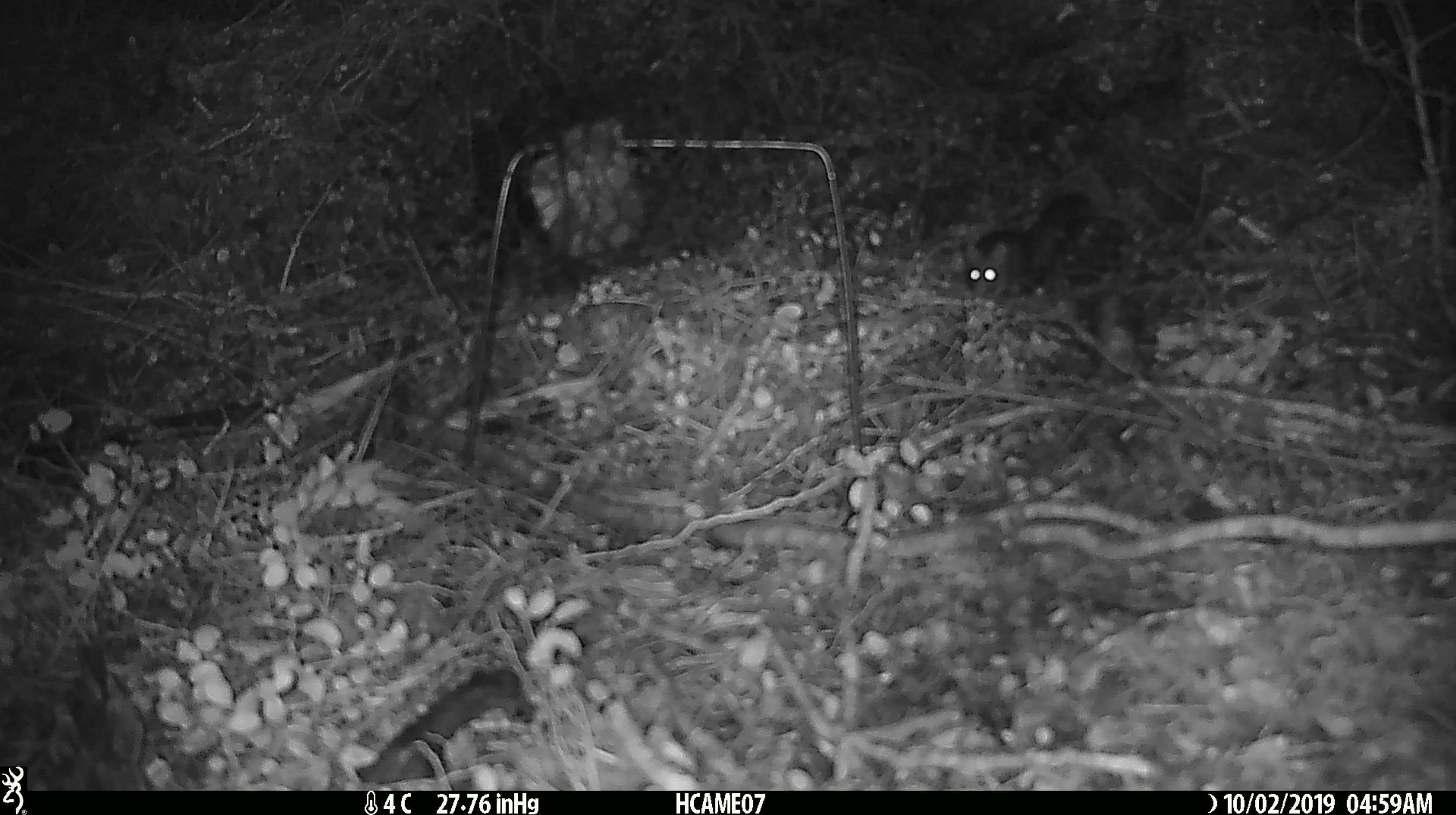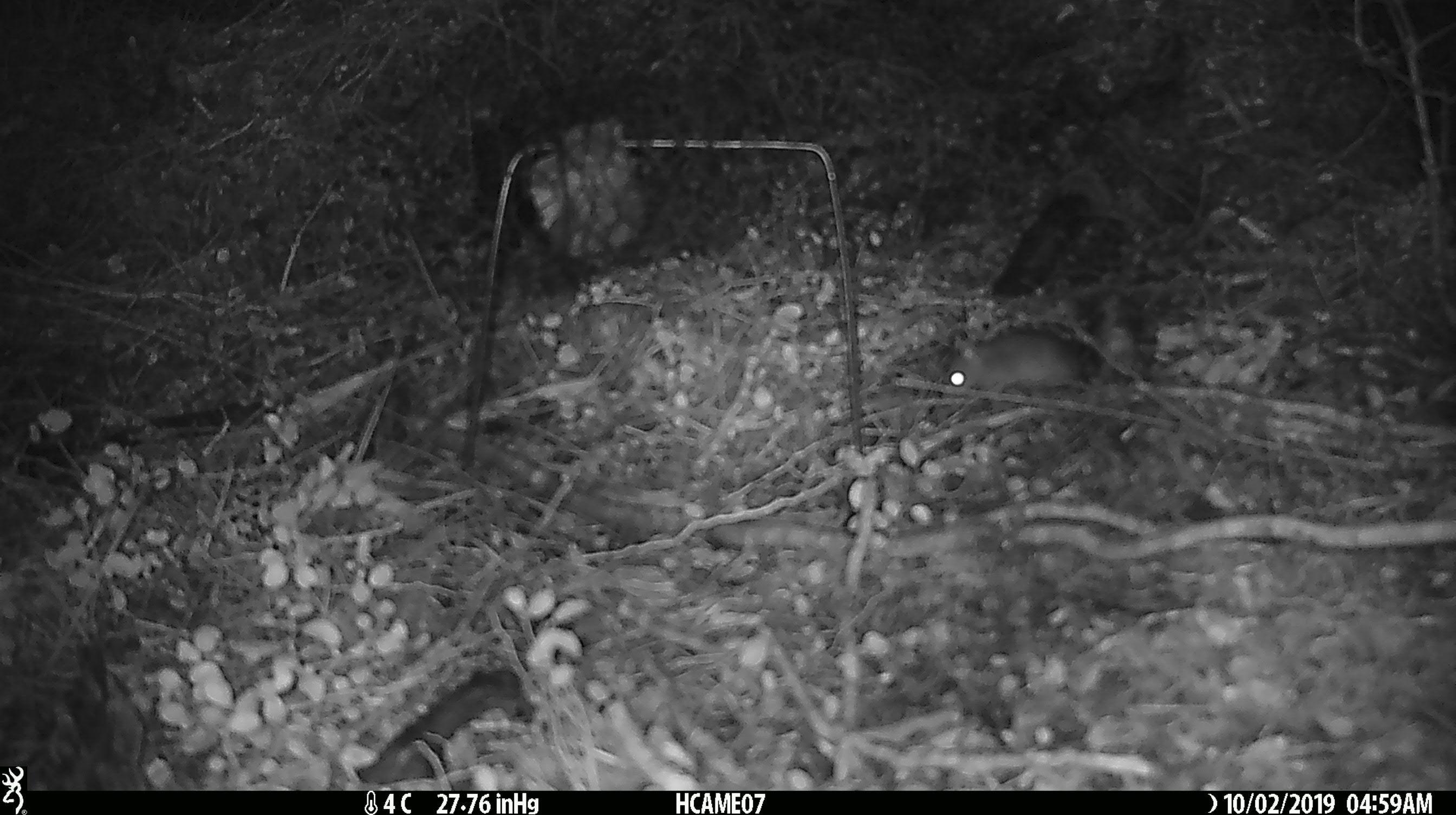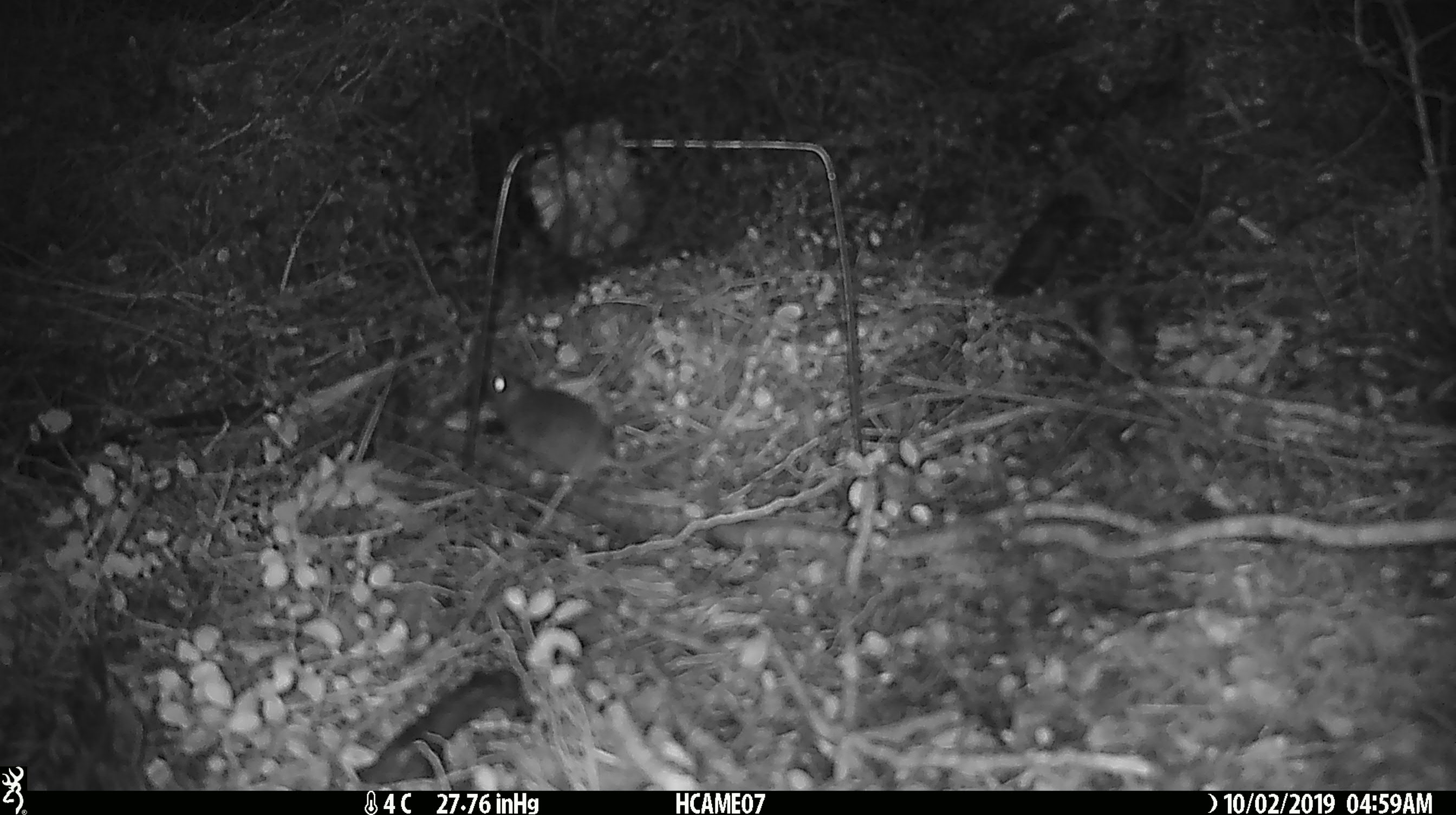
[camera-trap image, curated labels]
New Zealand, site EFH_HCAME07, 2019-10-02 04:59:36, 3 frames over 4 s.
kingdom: Animalia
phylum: Chordata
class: Mammalia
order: Rodentia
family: Muridae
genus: Mus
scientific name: Mus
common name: mouse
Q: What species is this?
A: Mouse (Mus).